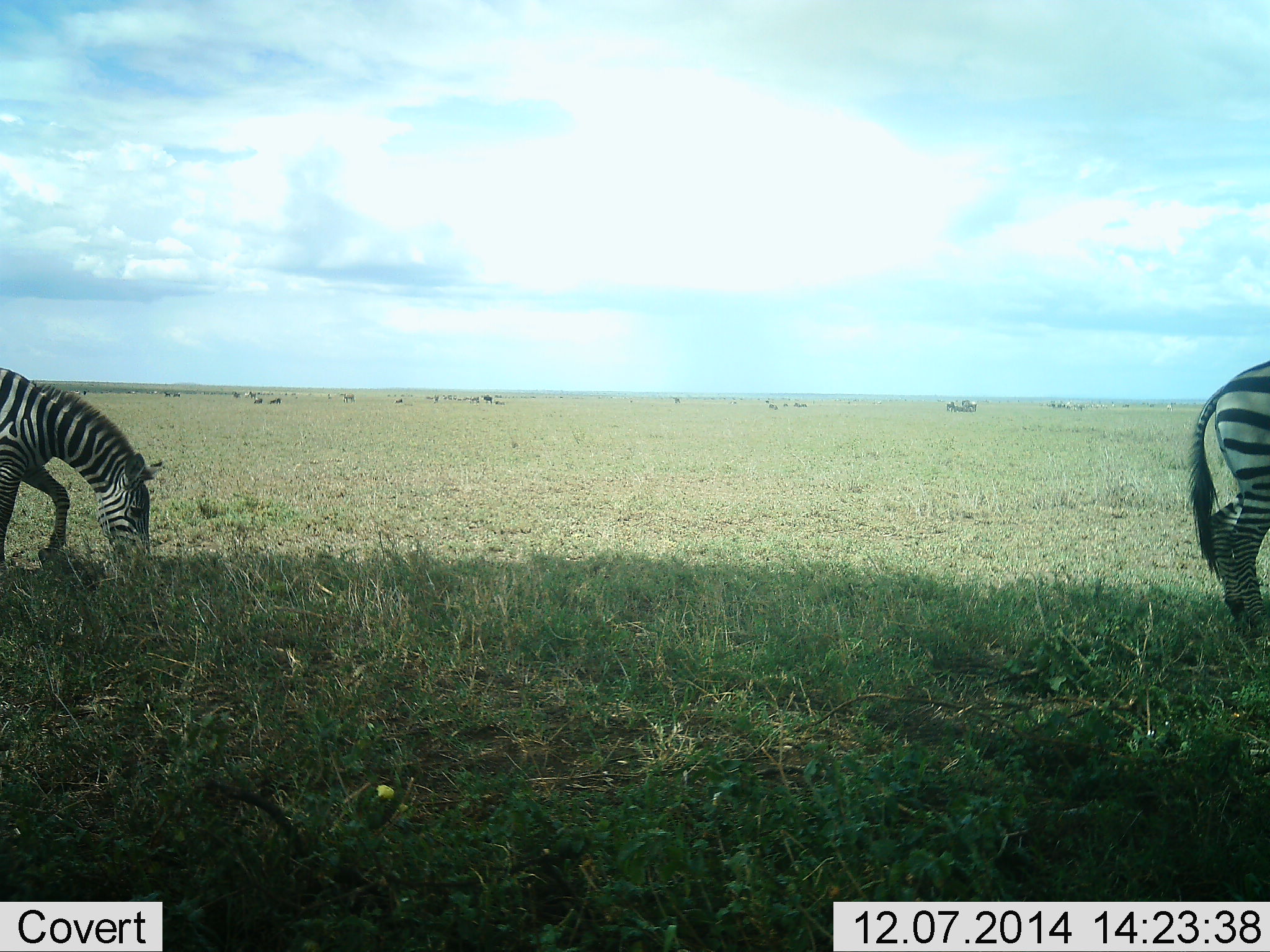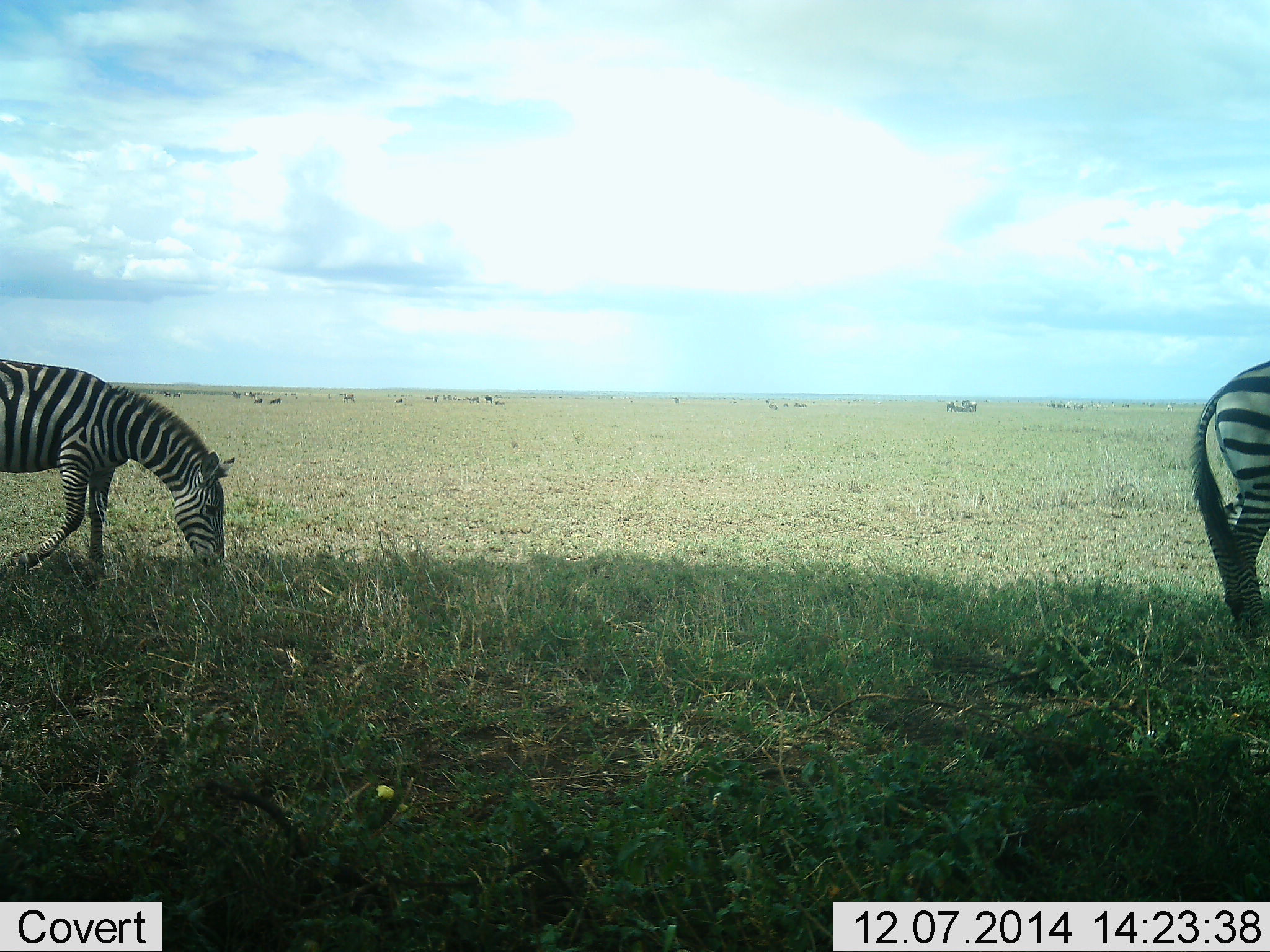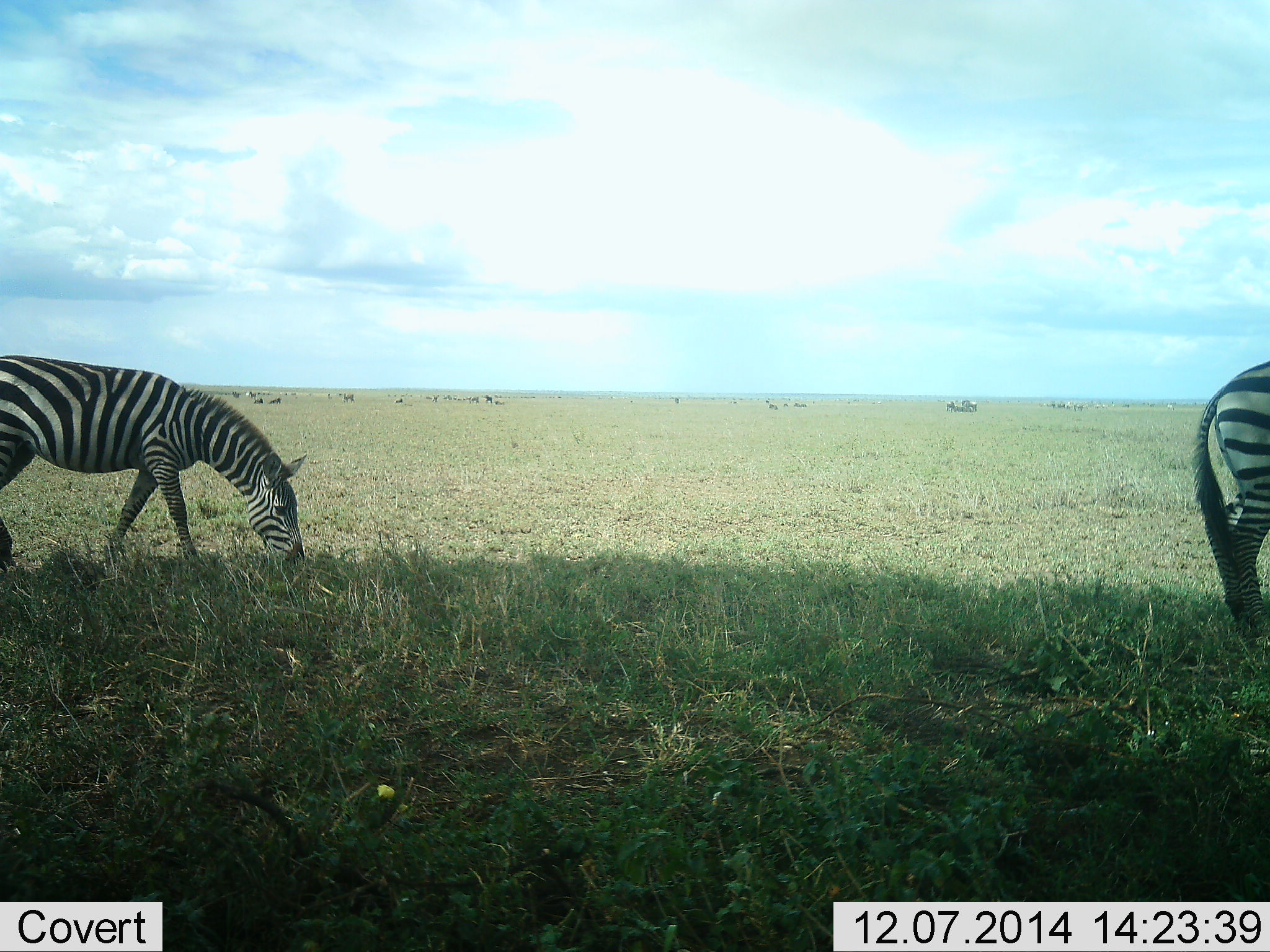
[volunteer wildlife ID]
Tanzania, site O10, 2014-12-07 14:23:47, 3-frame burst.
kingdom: Animalia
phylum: Chordata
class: Mammalia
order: Perissodactyla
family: Equidae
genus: Equus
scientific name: Equus quagga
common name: plains zebra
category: zebra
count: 2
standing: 45%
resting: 0%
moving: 27%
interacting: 0%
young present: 0%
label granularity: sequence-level